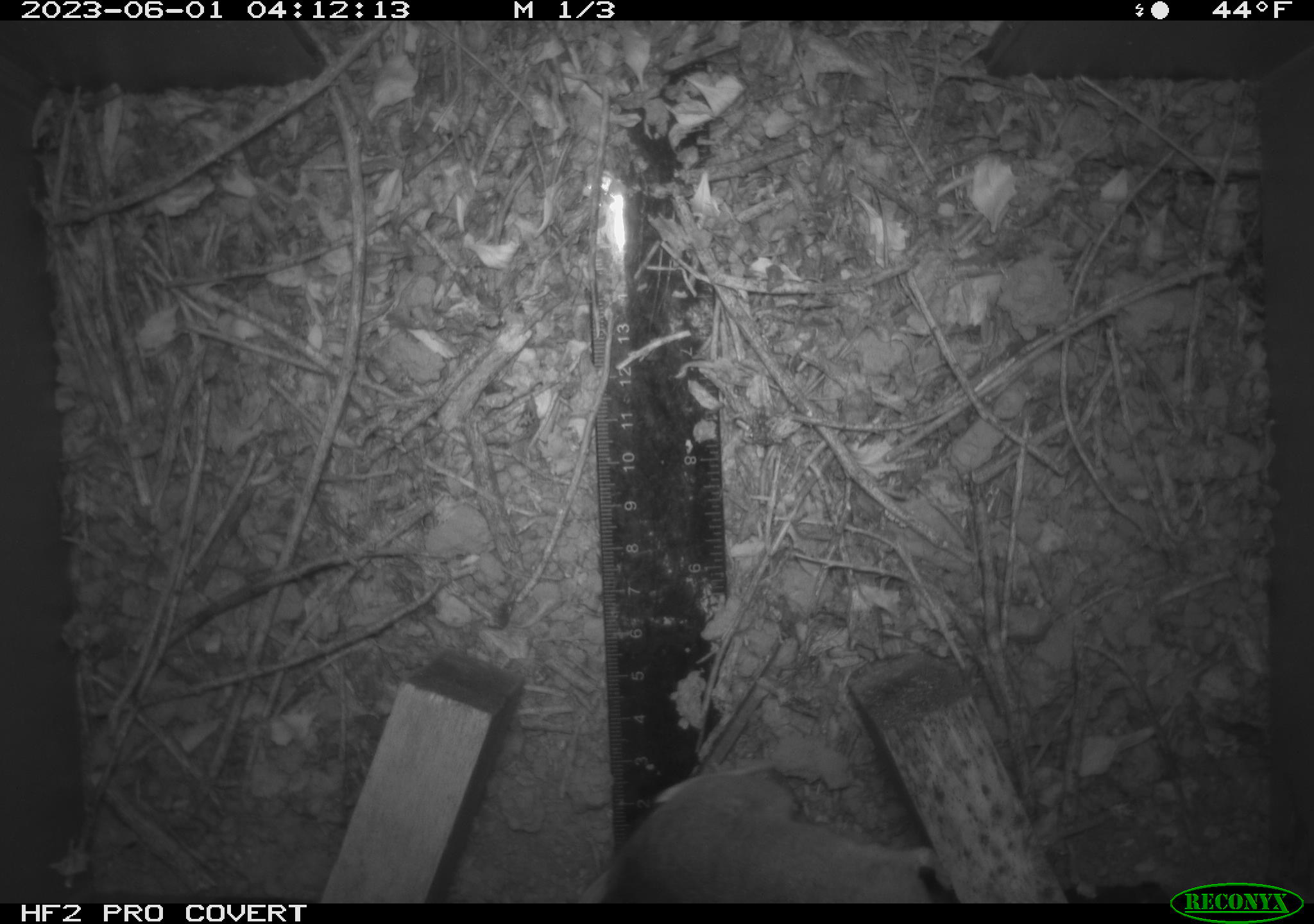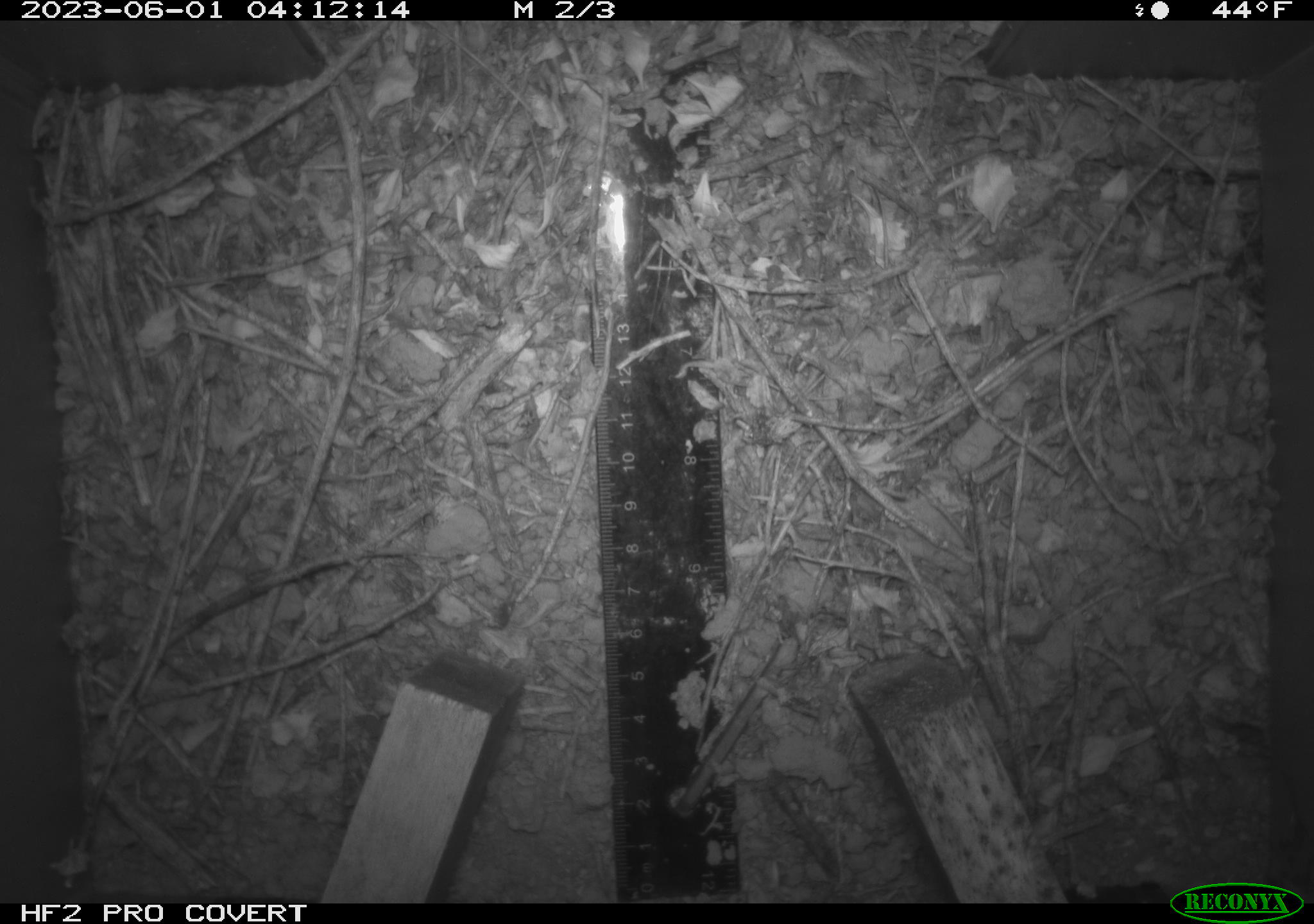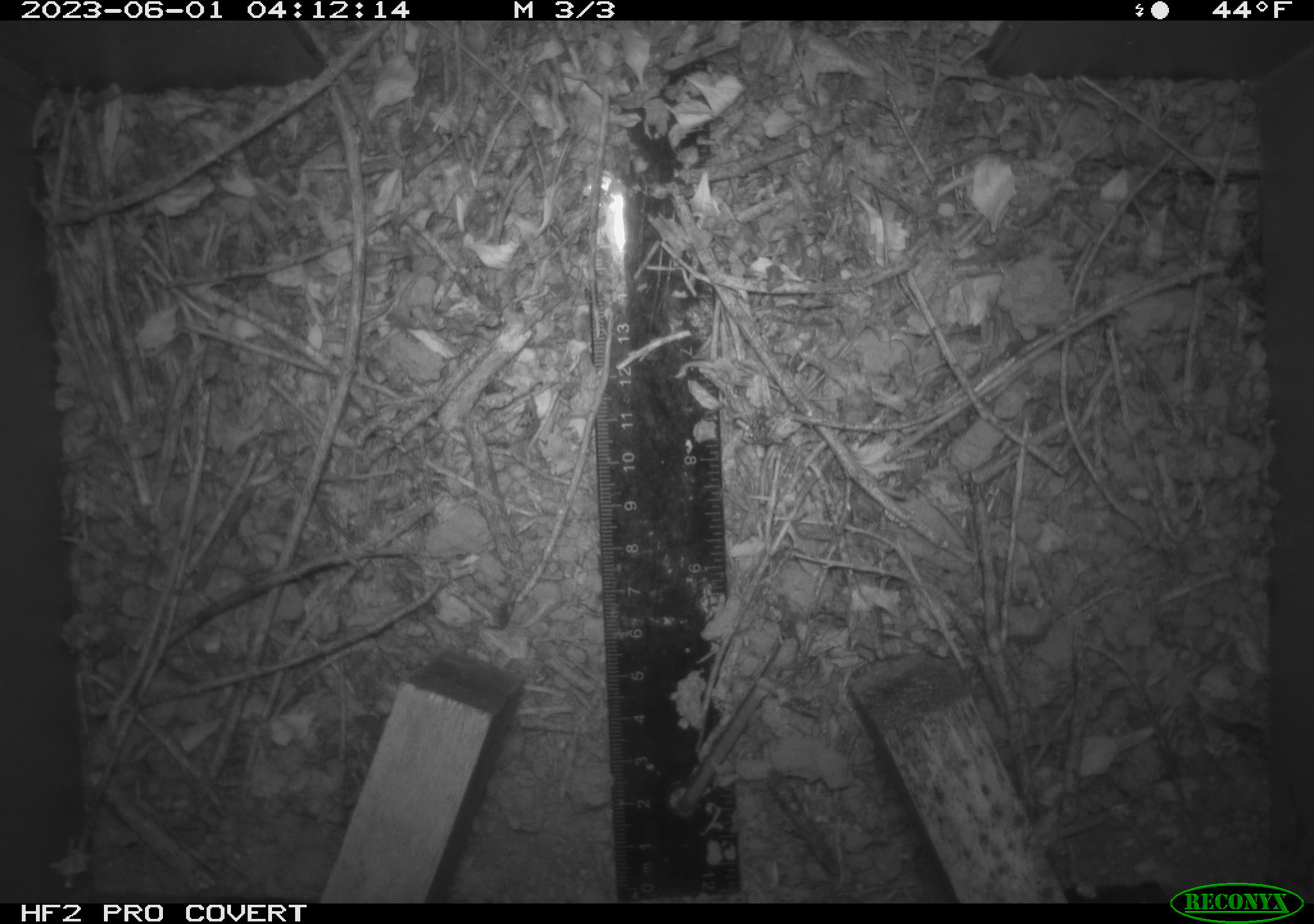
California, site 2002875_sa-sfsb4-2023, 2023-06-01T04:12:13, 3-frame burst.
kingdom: Animalia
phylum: Chordata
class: Mammalia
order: Rodentia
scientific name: Rodentia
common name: mouse species